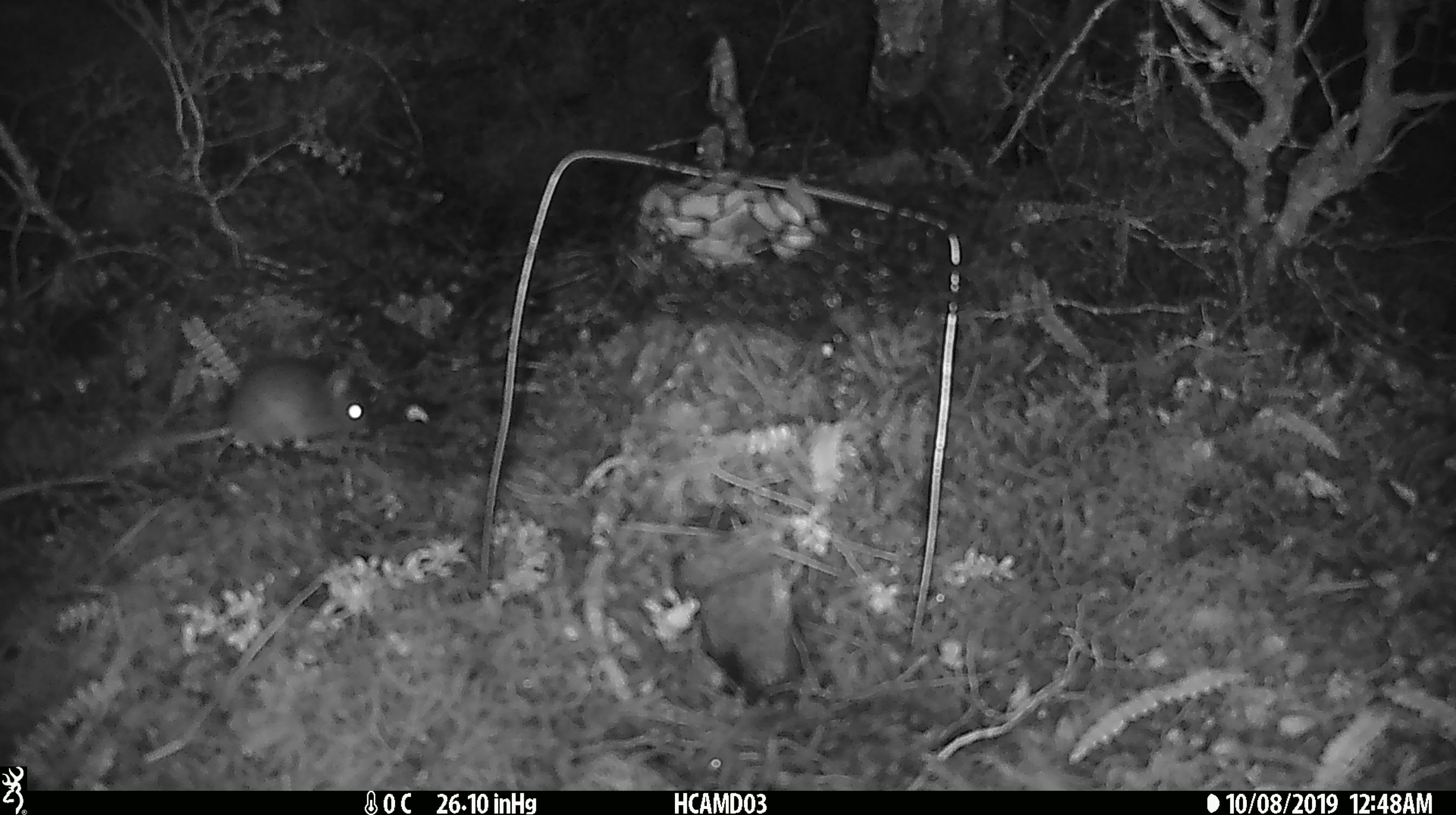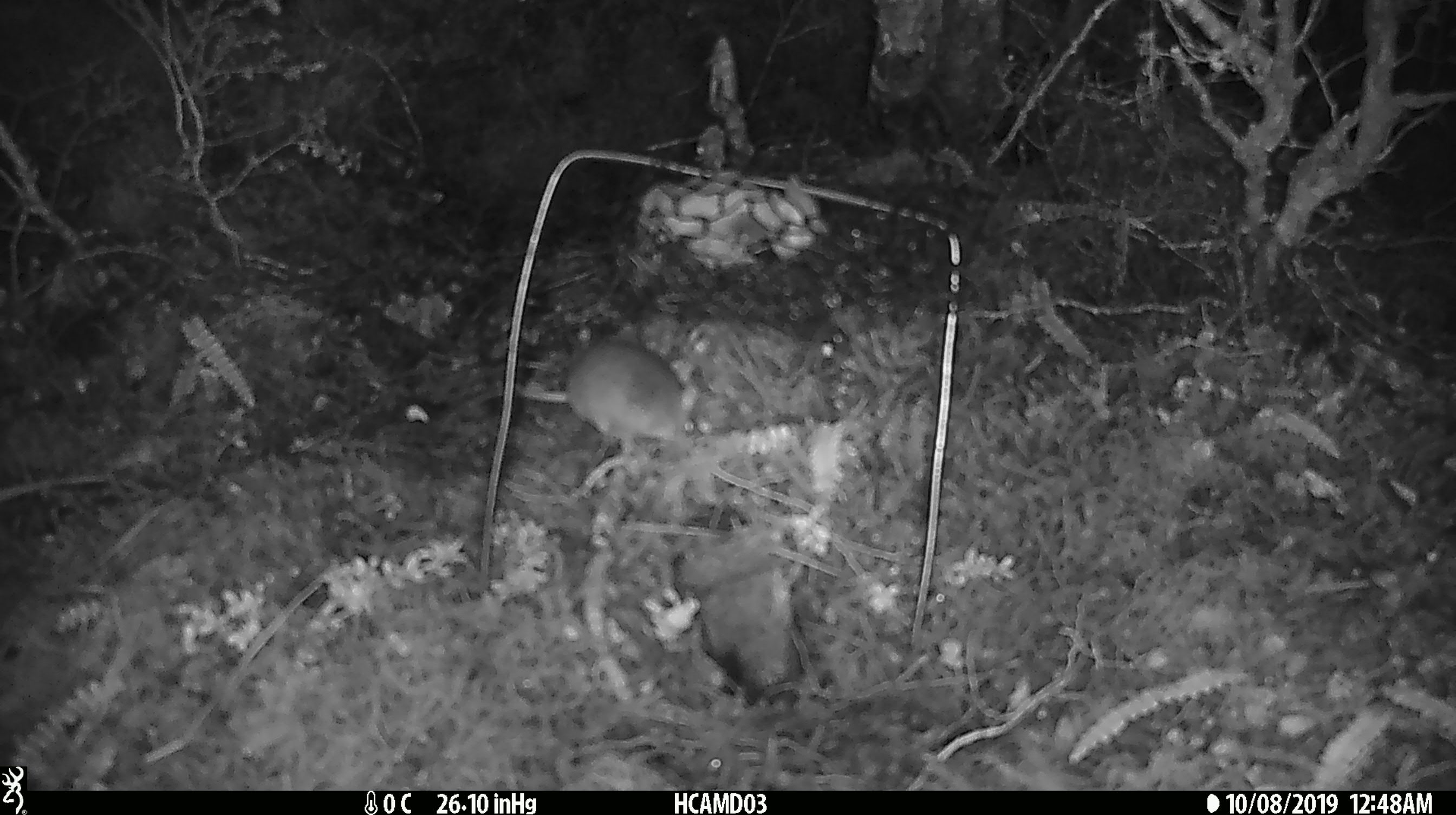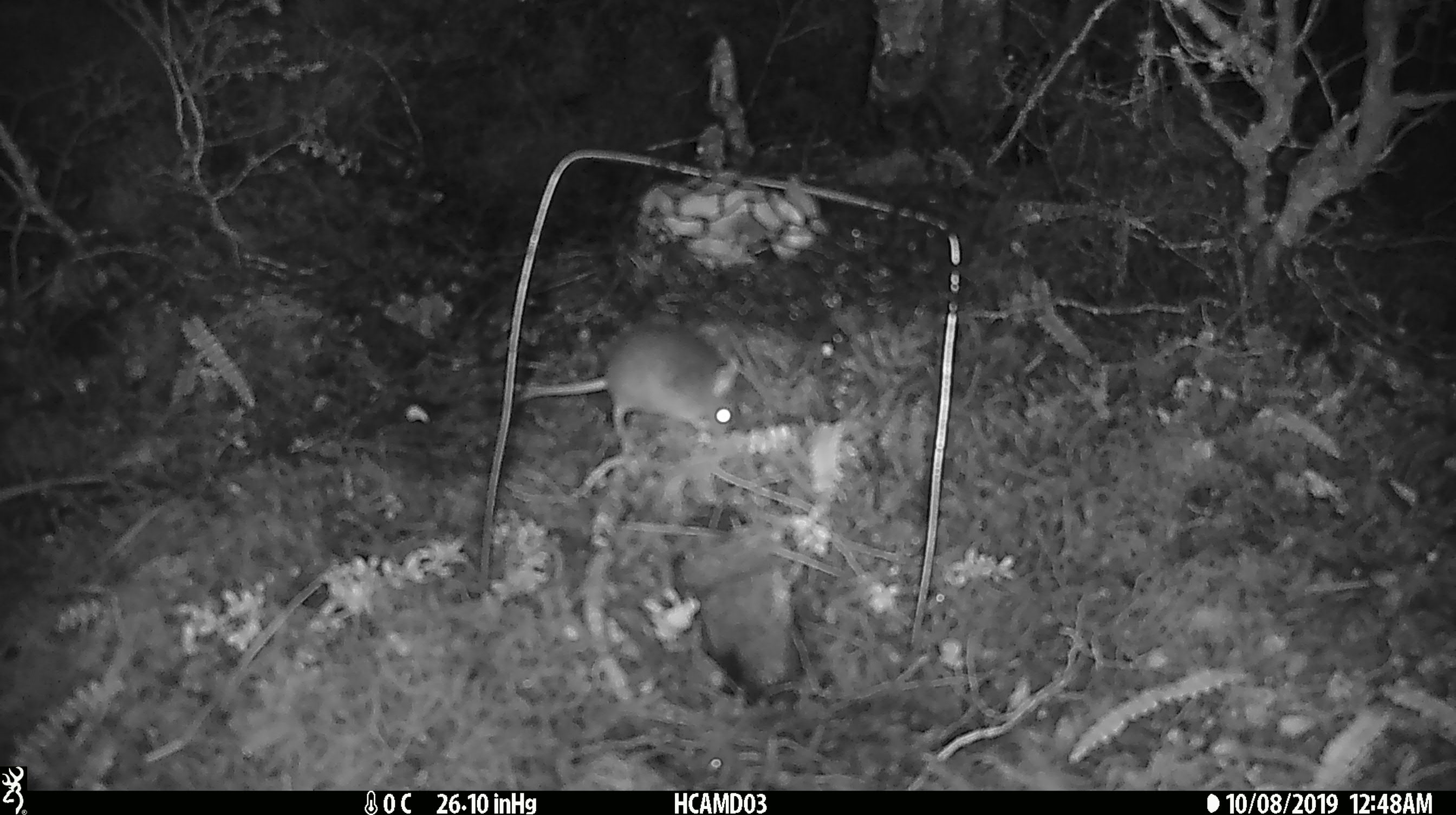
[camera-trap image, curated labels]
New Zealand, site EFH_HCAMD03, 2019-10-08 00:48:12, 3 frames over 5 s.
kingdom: Animalia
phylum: Chordata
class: Mammalia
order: Rodentia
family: Muridae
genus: Mus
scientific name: Mus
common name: mouse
Mouse (Mus).